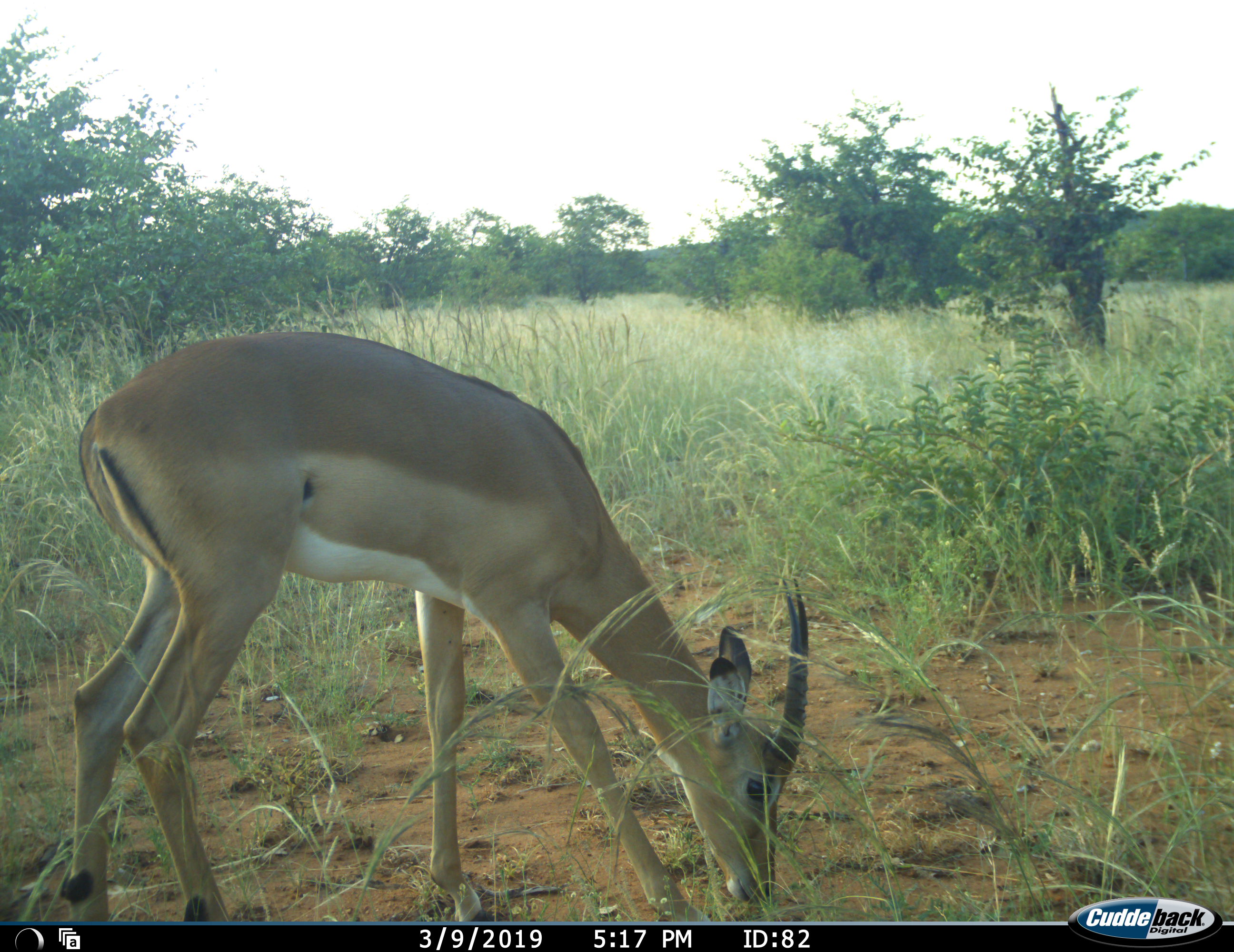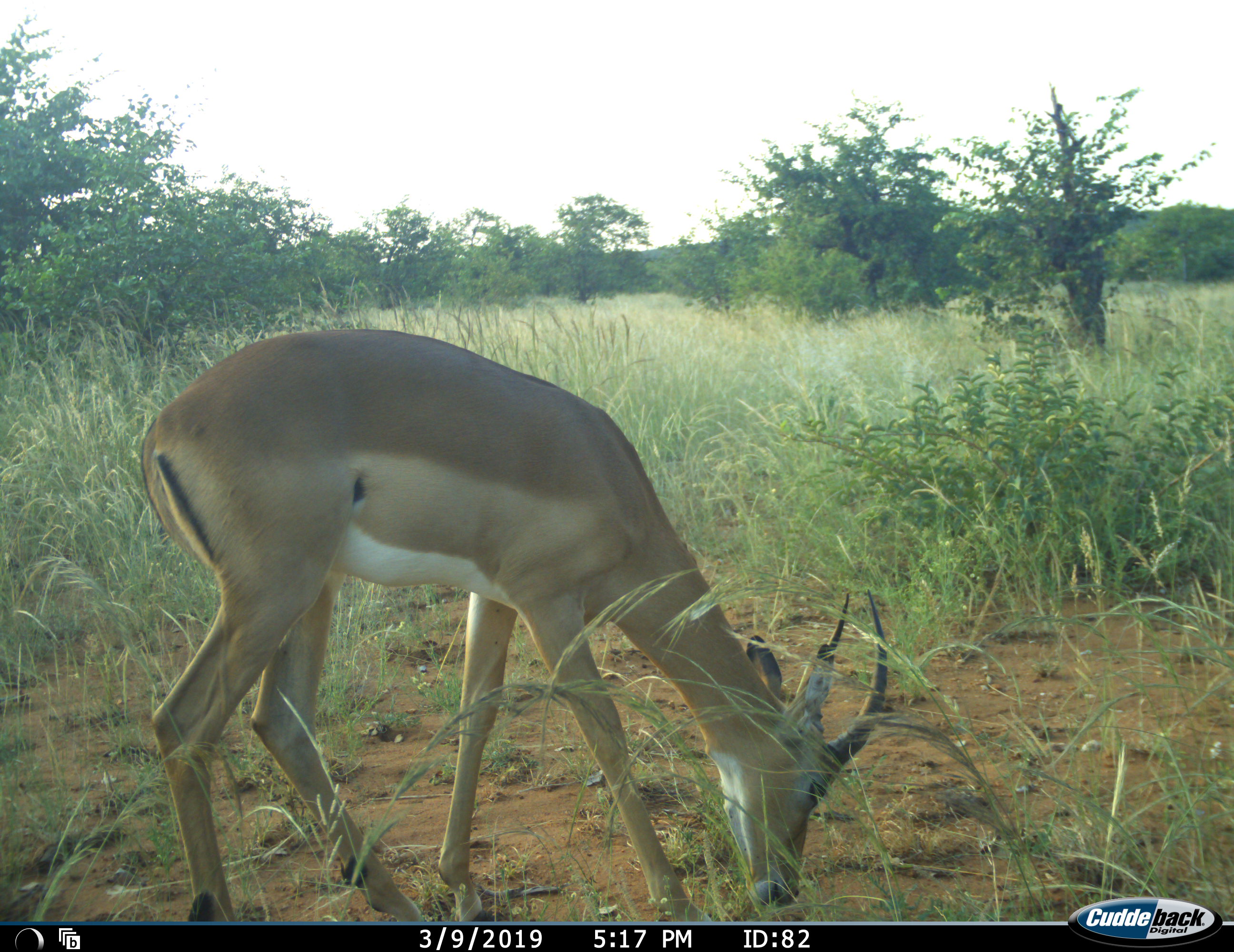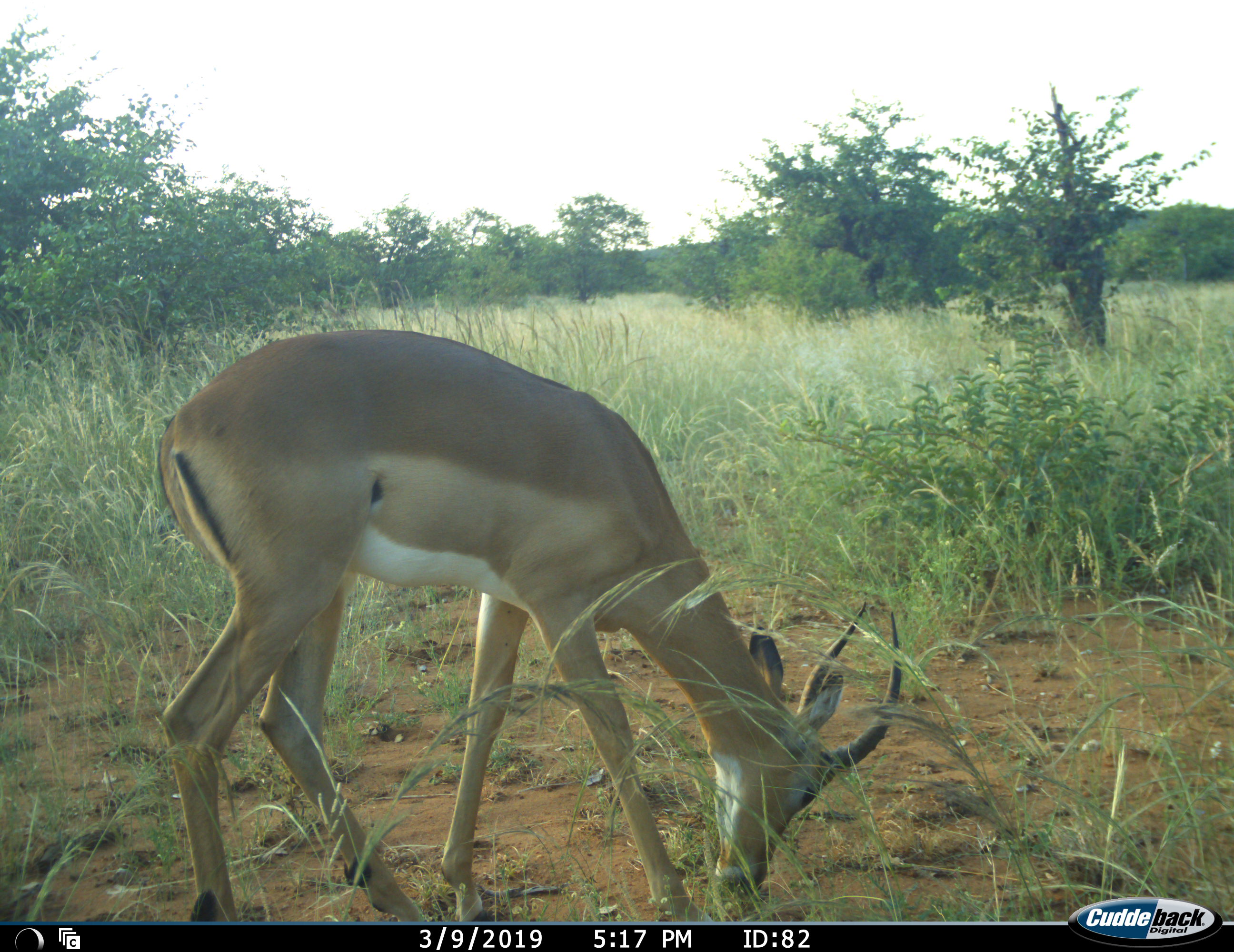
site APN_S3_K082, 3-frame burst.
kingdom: Animalia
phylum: Chordata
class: Mammalia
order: Artiodactyla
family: Bovidae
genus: Aepyceros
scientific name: Aepyceros melampus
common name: impala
Impala (Aepyceros melampus), count 1. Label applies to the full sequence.